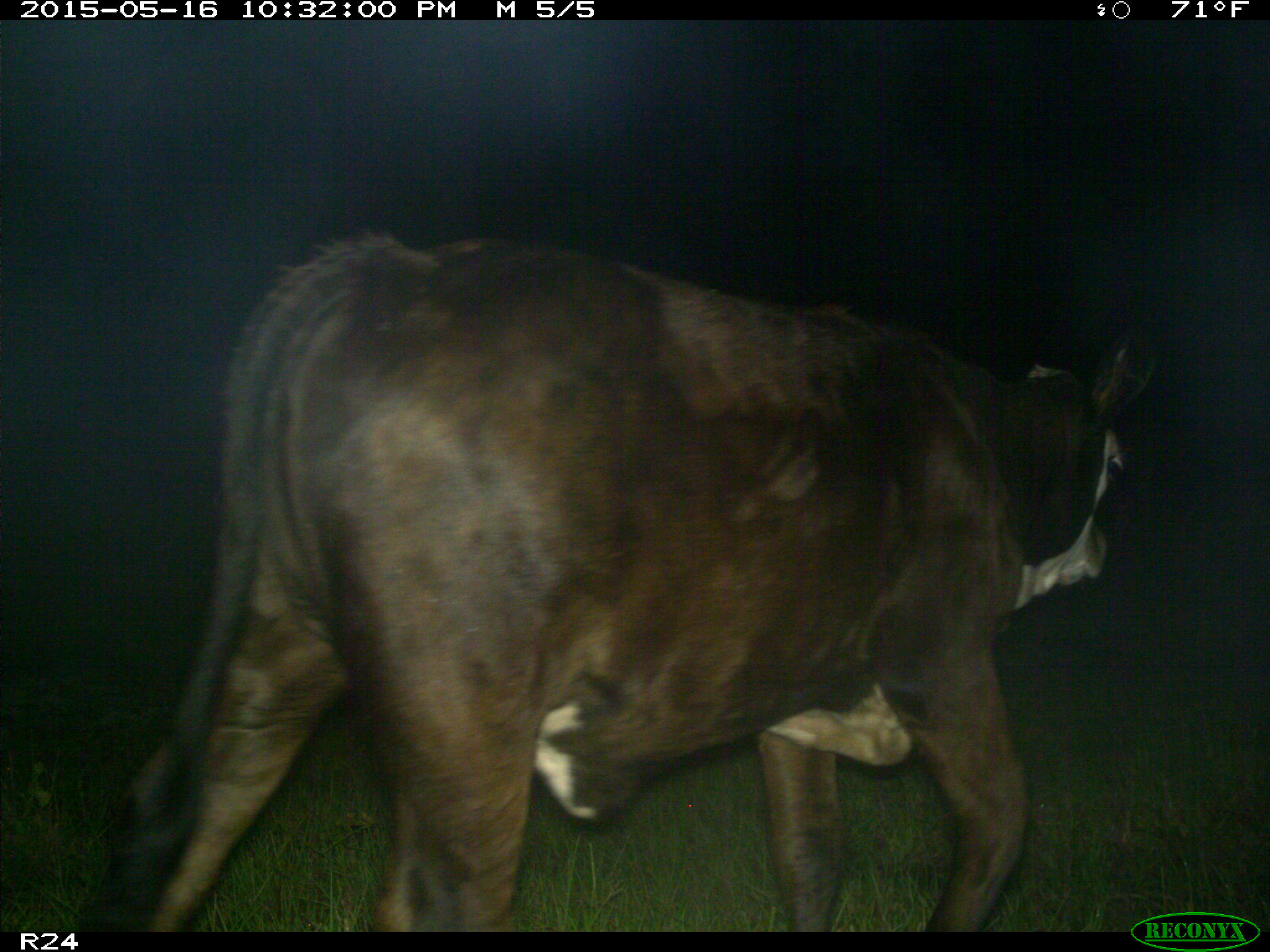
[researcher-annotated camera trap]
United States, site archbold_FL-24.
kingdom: Animalia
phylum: Chordata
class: Mammalia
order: Artiodactyla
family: Bovidae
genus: Bos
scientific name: Bos taurus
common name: domestic cow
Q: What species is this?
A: Bos taurus (domestic cow).